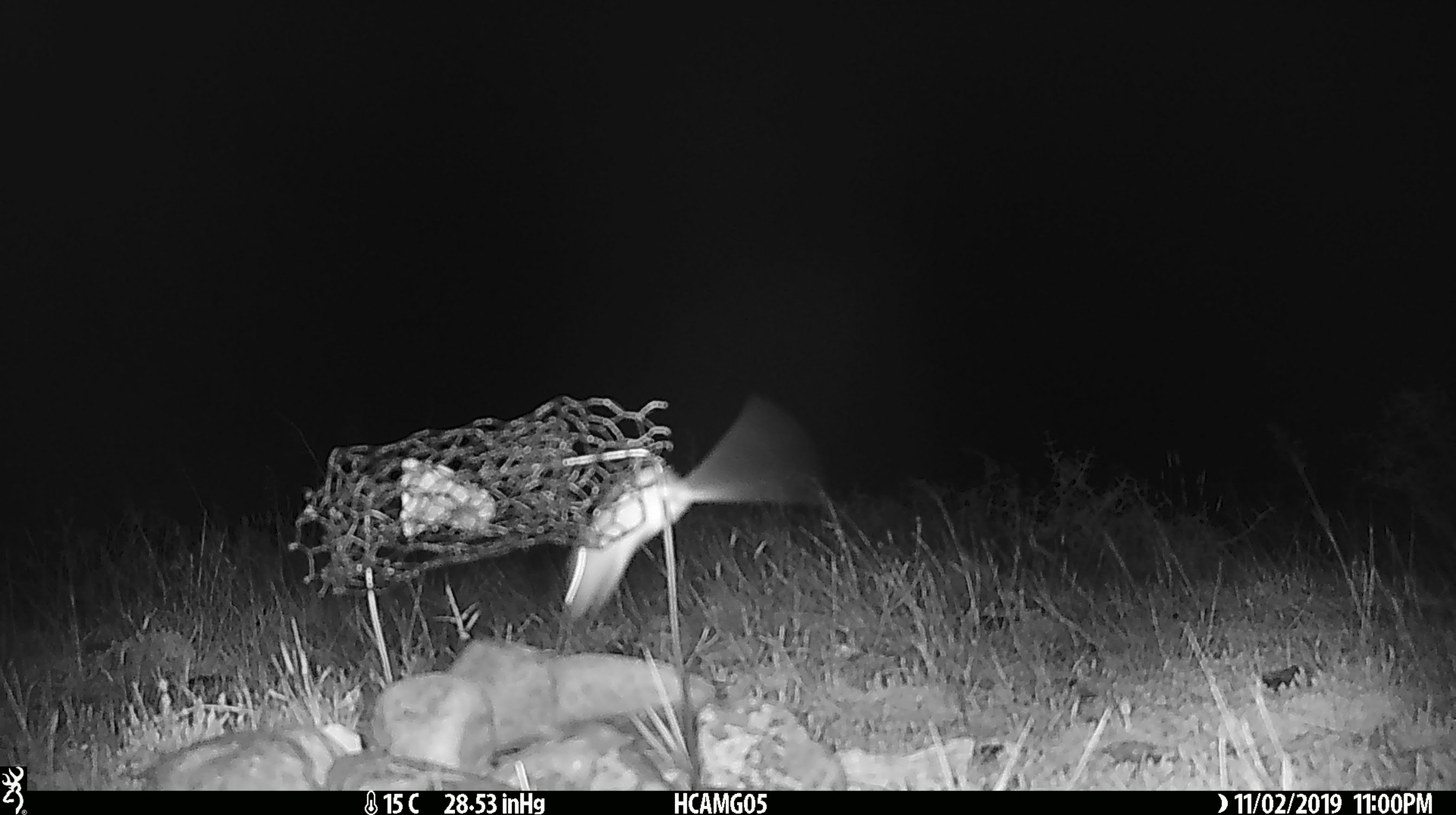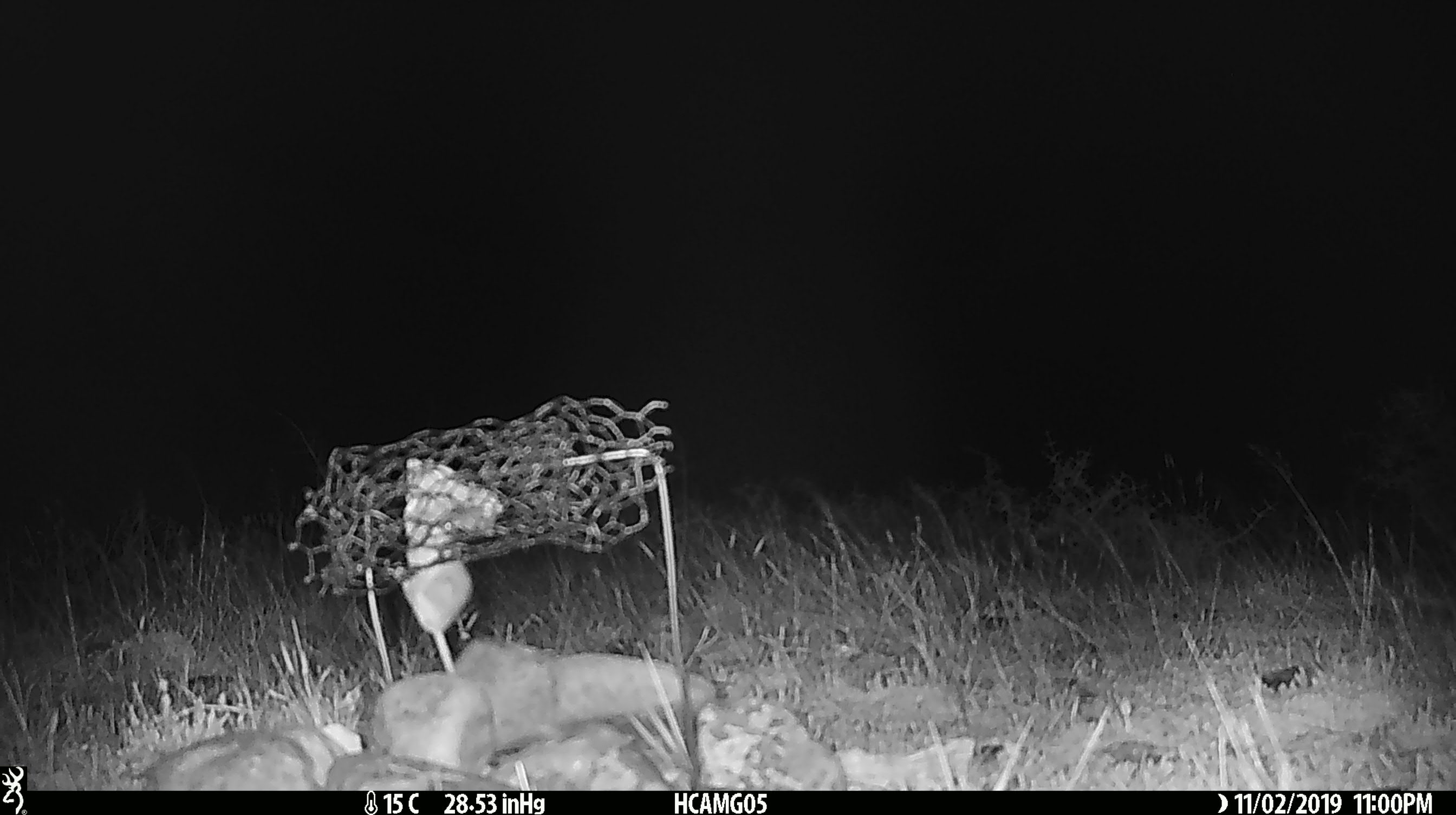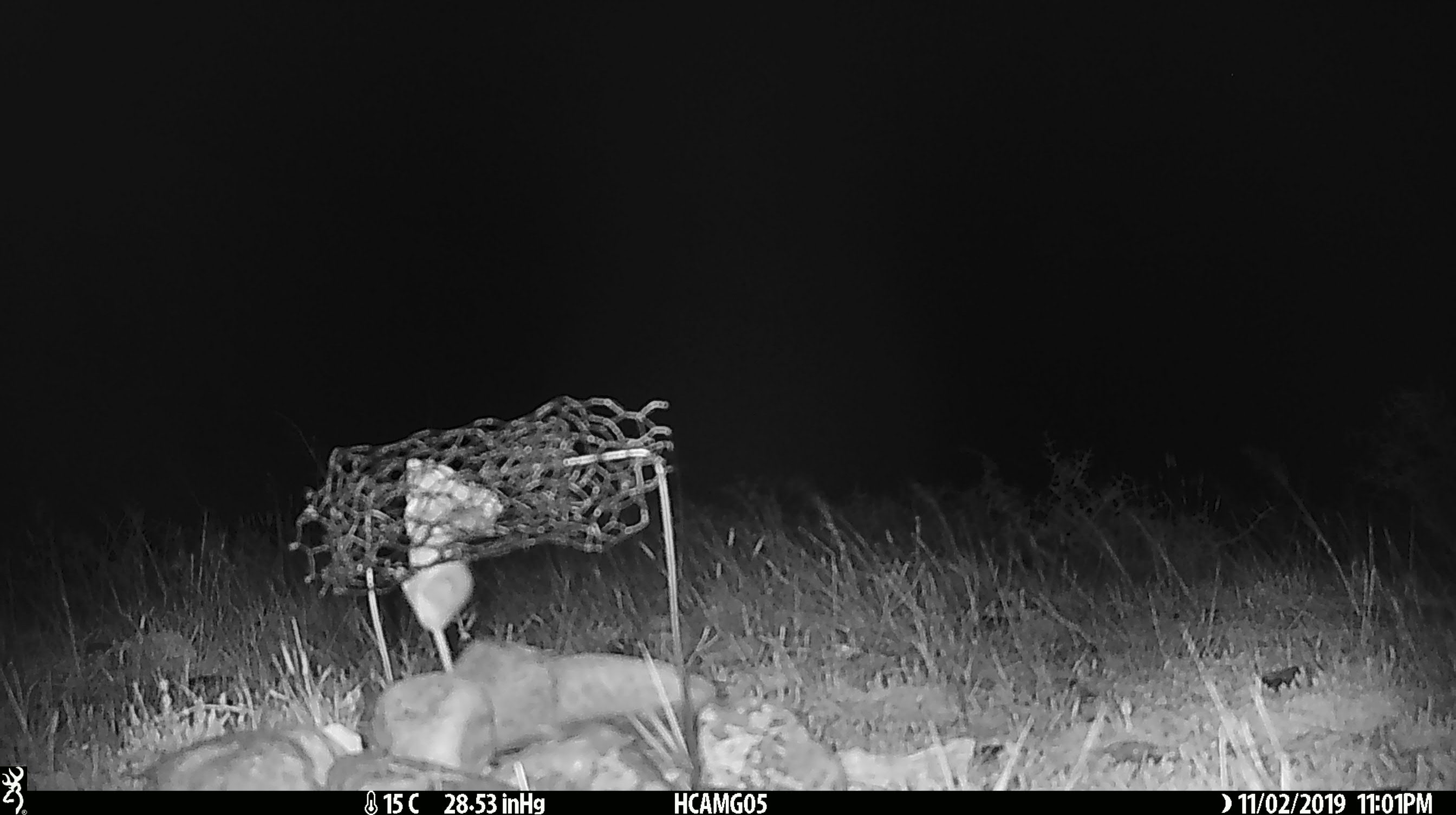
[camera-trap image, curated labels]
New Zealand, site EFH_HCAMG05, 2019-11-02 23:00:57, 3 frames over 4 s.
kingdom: Animalia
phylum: Chordata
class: Mammalia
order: Rodentia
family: Muridae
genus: Mus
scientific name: Mus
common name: mouse